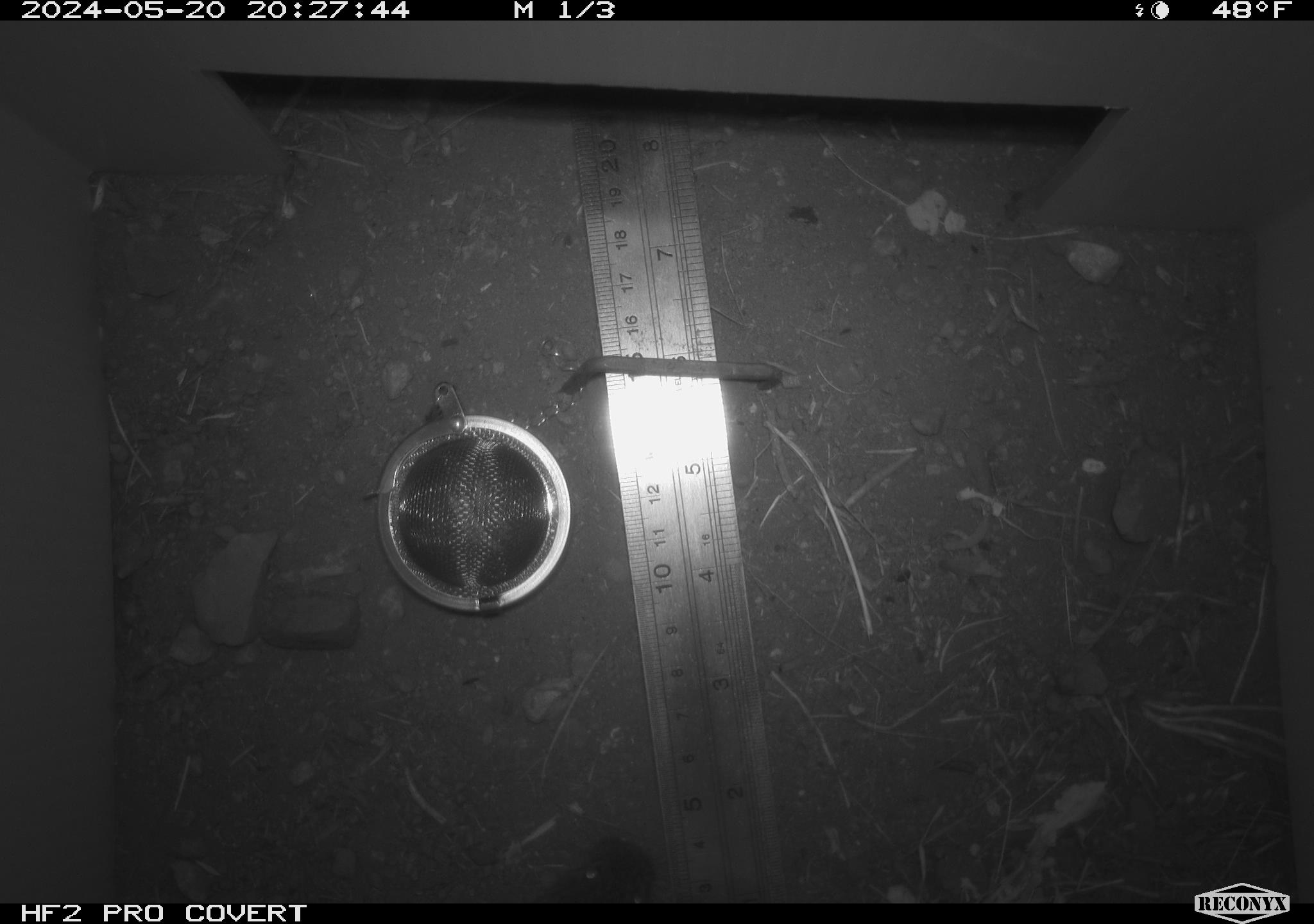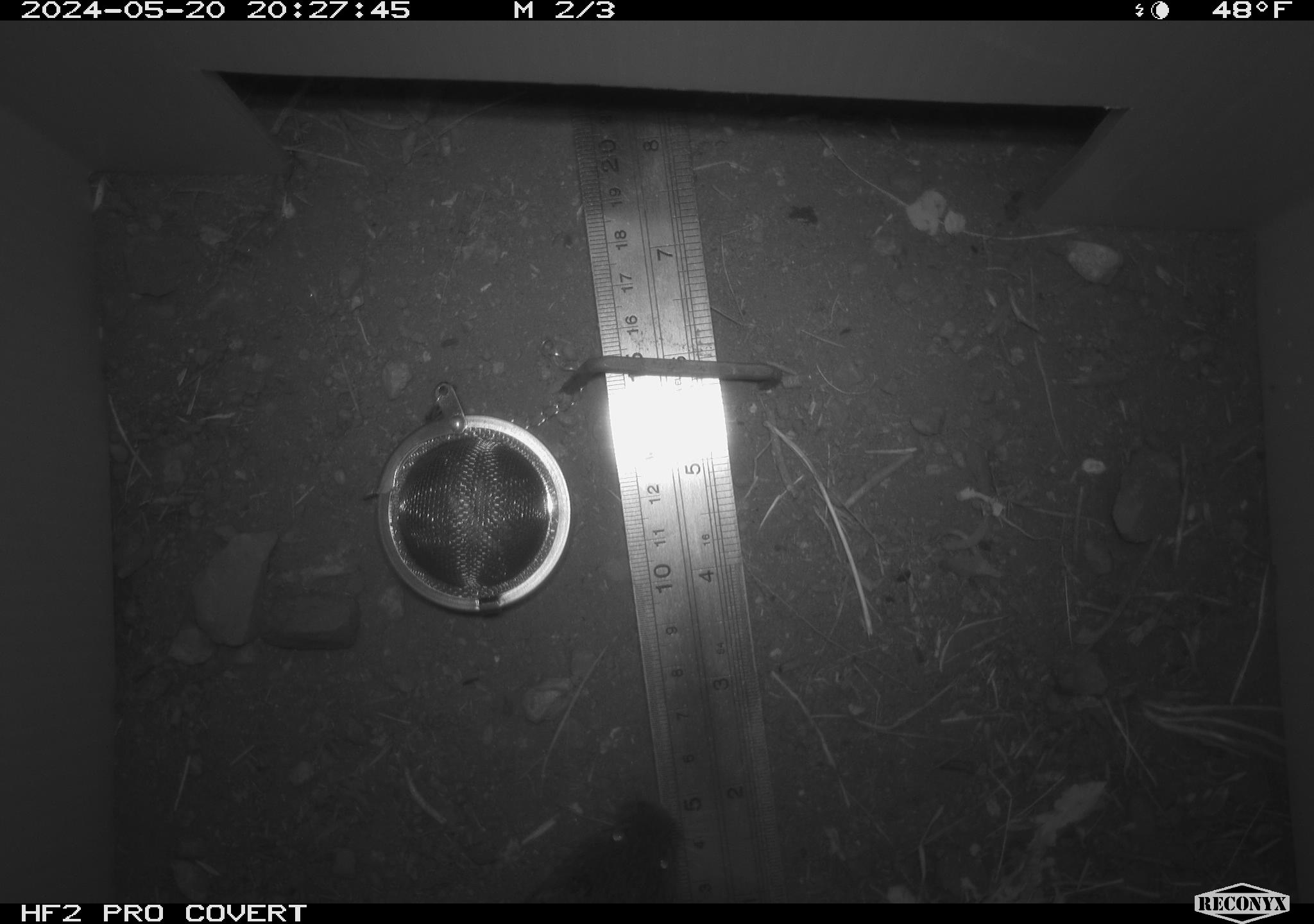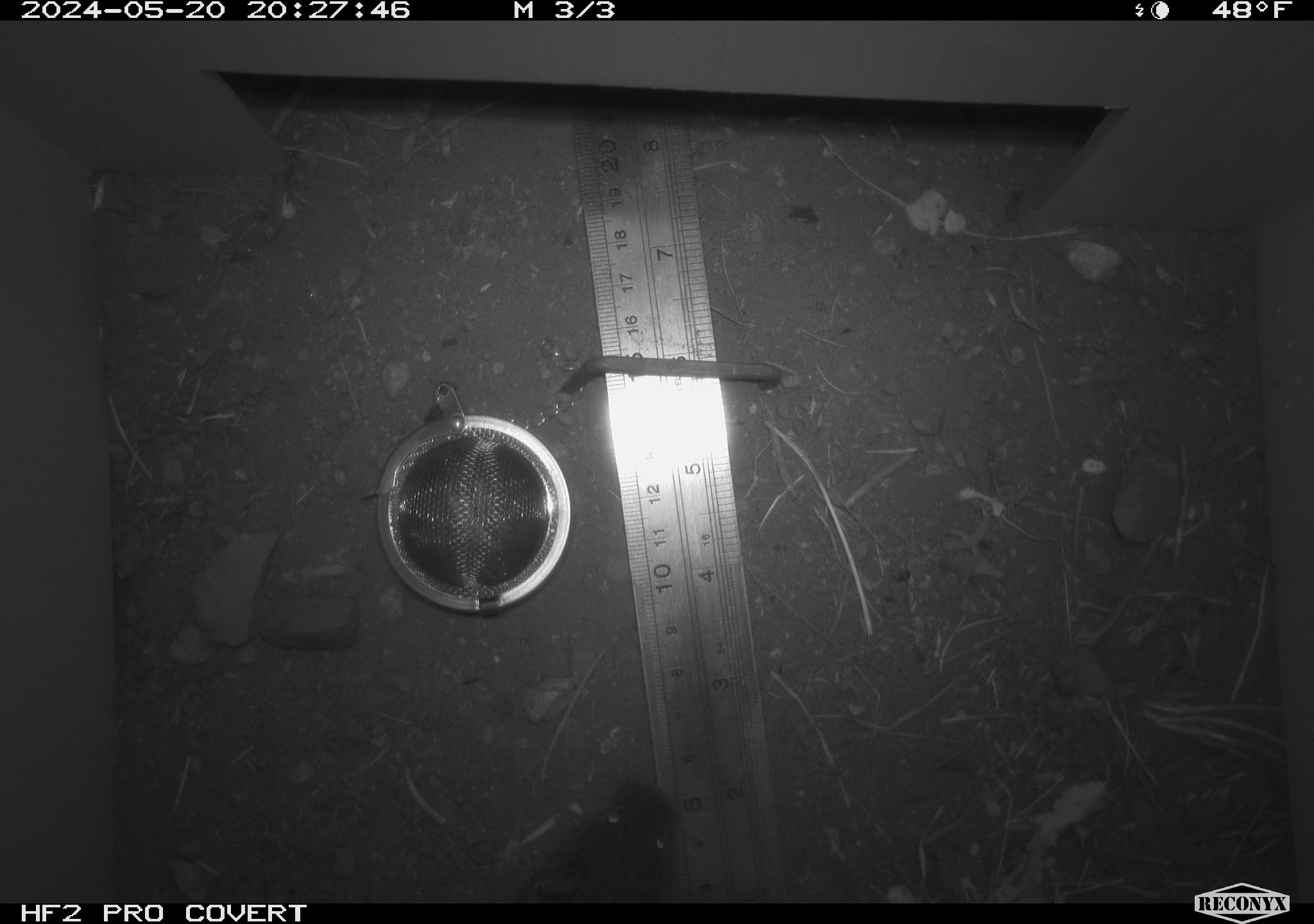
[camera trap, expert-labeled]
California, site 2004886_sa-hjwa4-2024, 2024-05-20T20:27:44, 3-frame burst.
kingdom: Animalia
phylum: Chordata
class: Mammalia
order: Rodentia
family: Cricetidae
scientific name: Cricetidae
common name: hamsters, voles, lemmings, and allies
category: cricetidae family